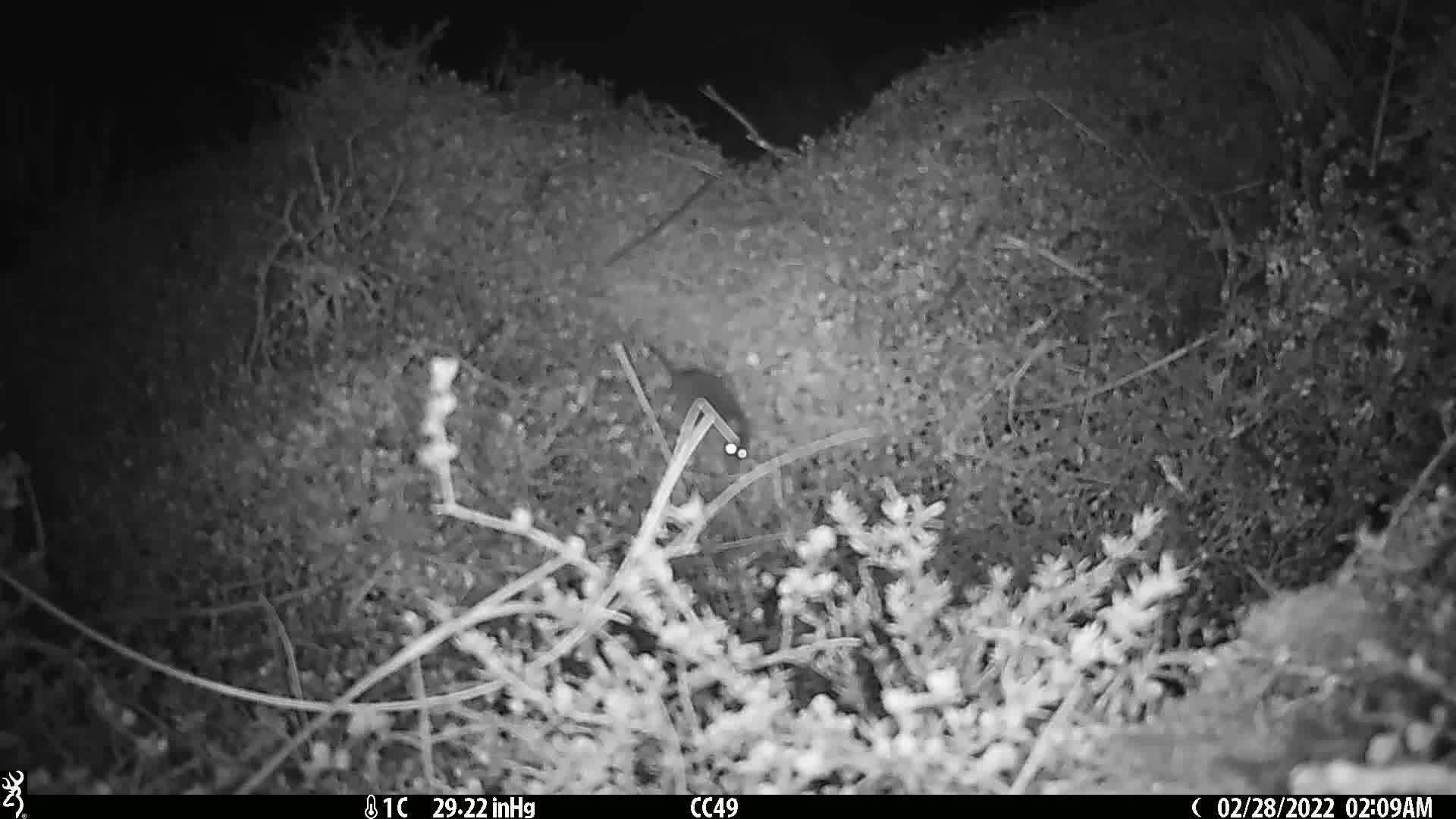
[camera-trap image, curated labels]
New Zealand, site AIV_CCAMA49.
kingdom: Animalia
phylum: Chordata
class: Mammalia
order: Rodentia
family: Muridae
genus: Mus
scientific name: Mus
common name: mouse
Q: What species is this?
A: Mouse (Mus).